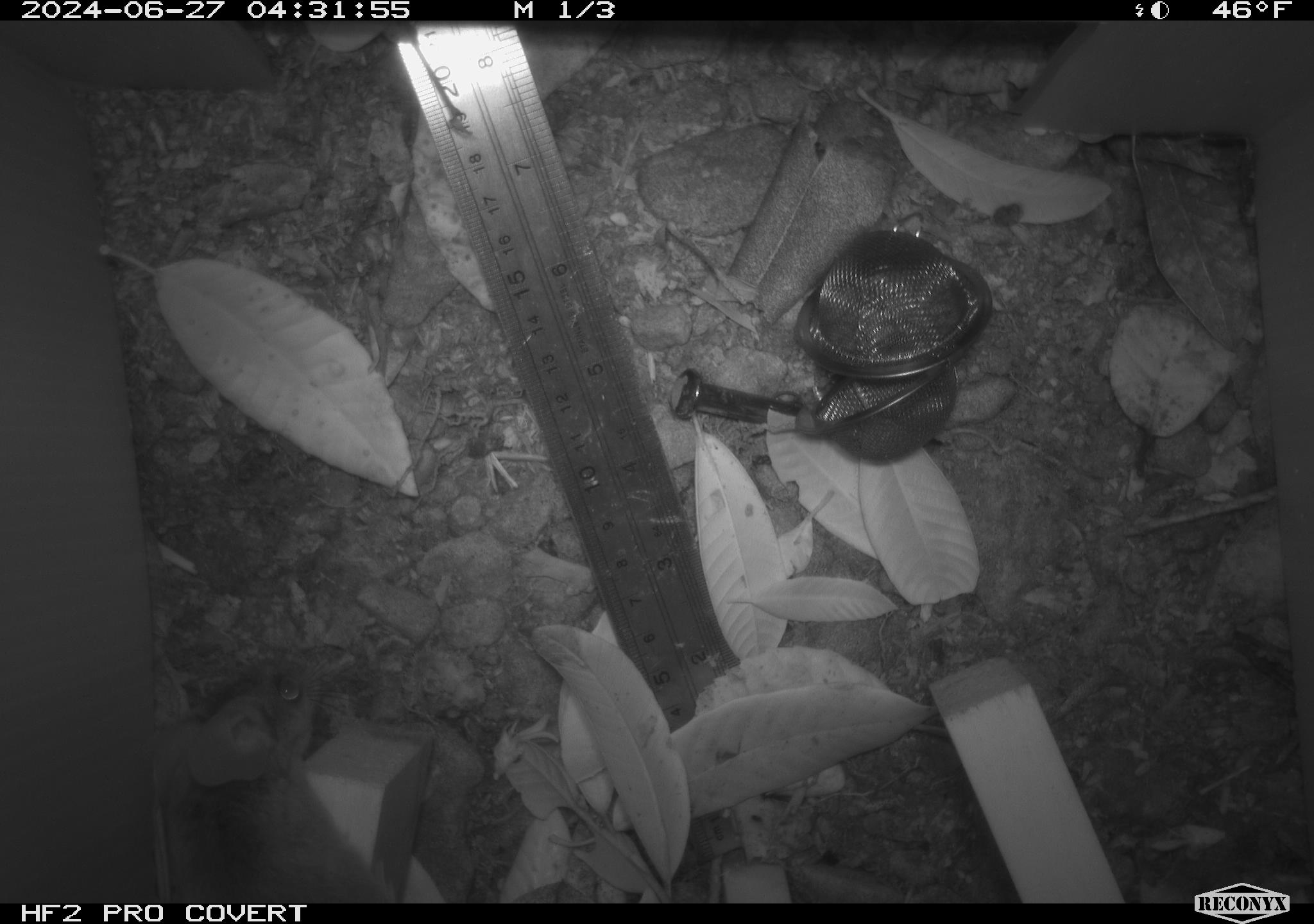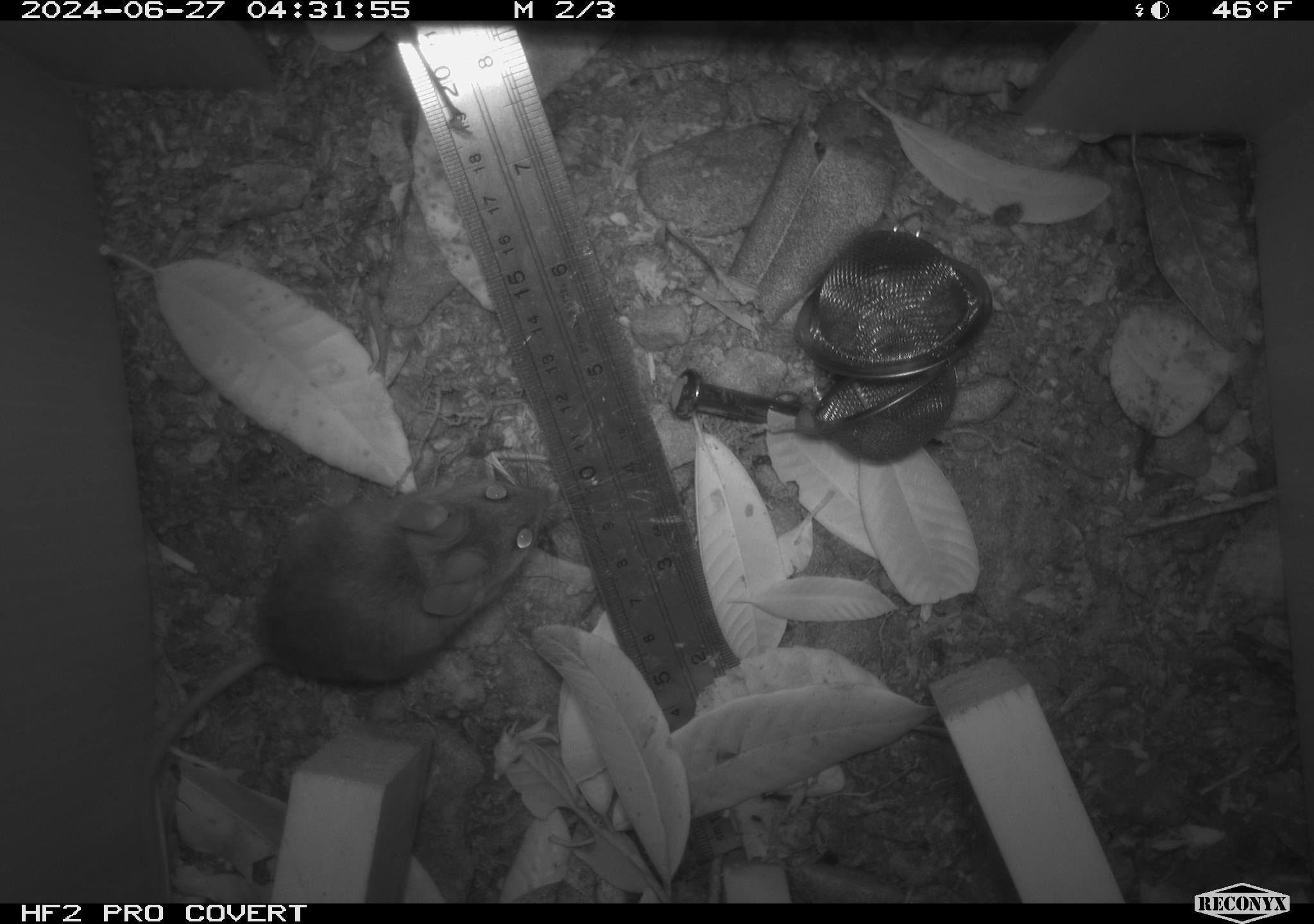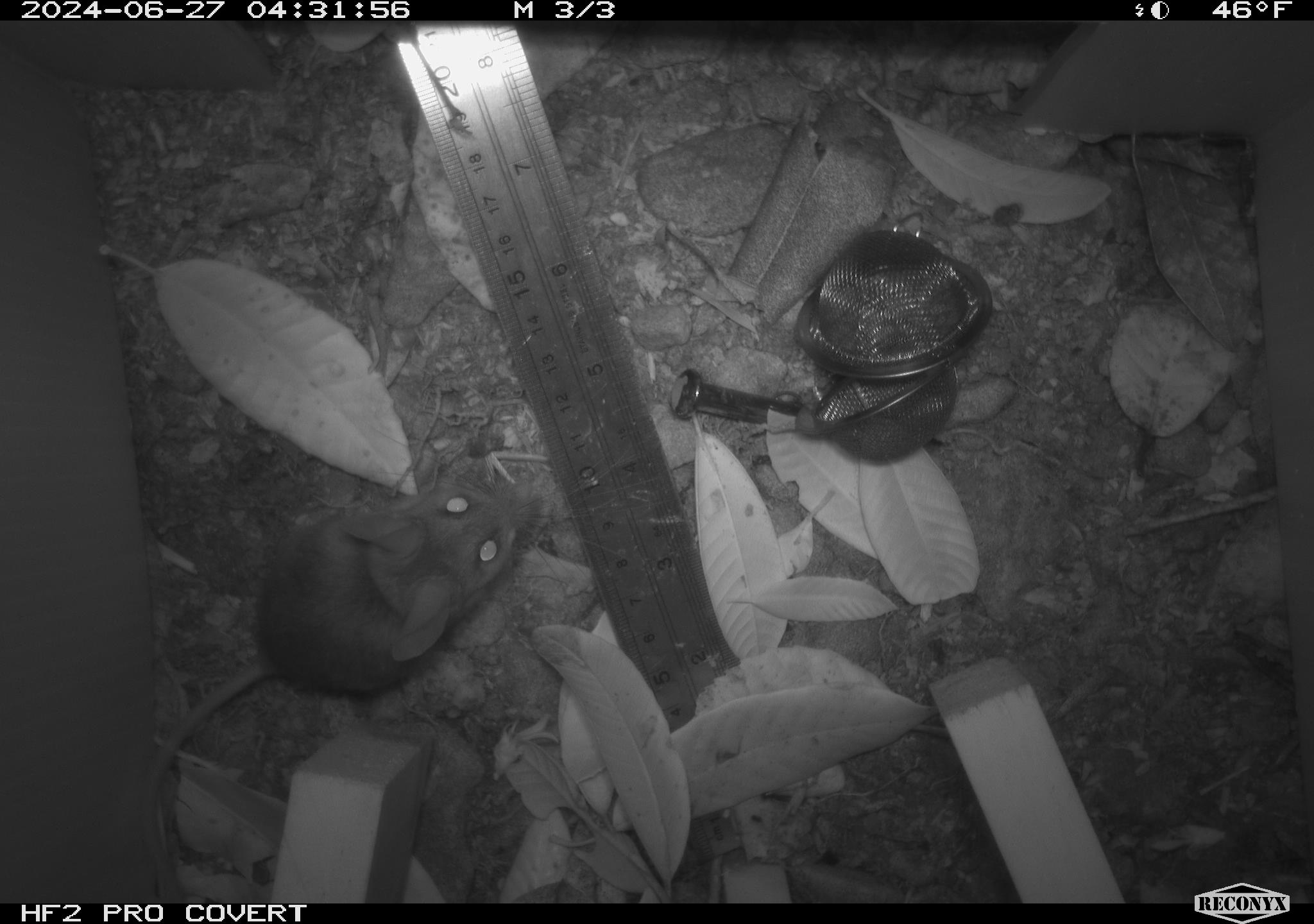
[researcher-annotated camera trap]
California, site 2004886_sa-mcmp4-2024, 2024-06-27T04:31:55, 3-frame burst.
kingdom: Animalia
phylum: Chordata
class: Mammalia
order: Rodentia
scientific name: Rodentia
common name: mouse species